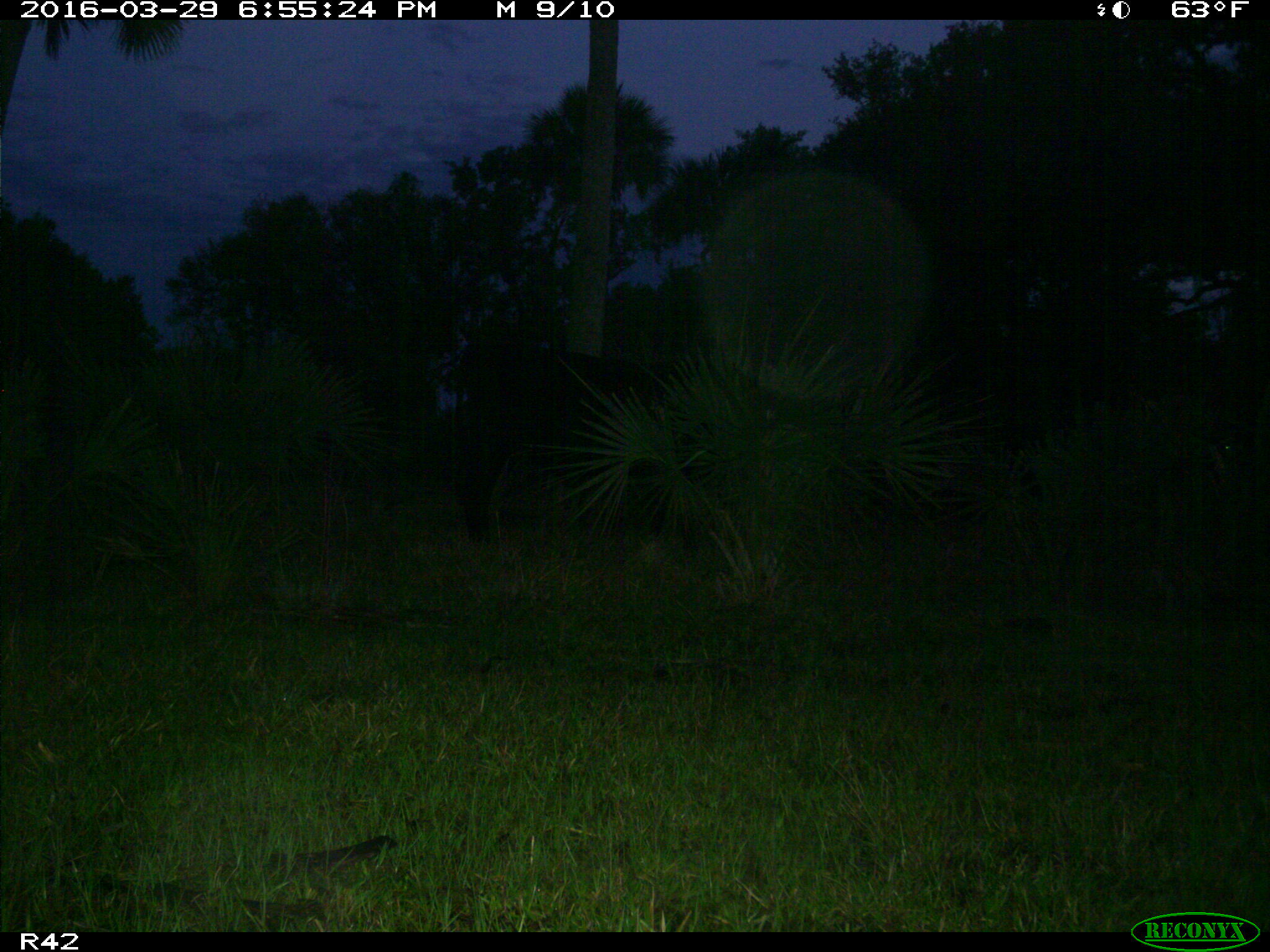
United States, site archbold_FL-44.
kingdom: Animalia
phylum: Chordata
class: Mammalia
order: Artiodactyla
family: Bovidae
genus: Bos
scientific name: Bos taurus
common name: domestic cow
Bos taurus (domestic cow).